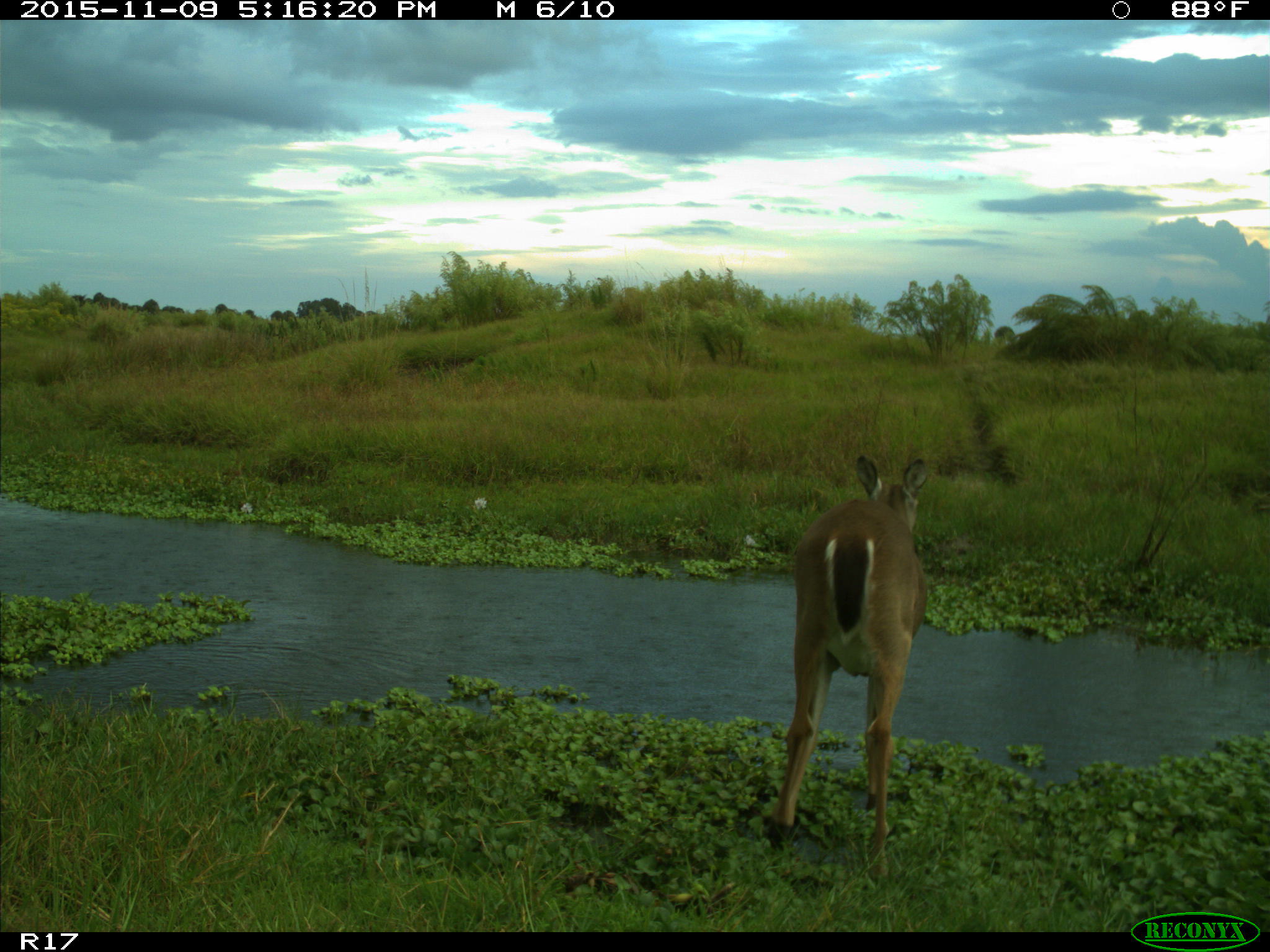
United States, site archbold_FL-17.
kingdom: Animalia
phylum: Chordata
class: Mammalia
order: Artiodactyla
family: Cervidae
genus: Odocoileus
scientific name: Odocoileus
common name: deer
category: unidentified deer